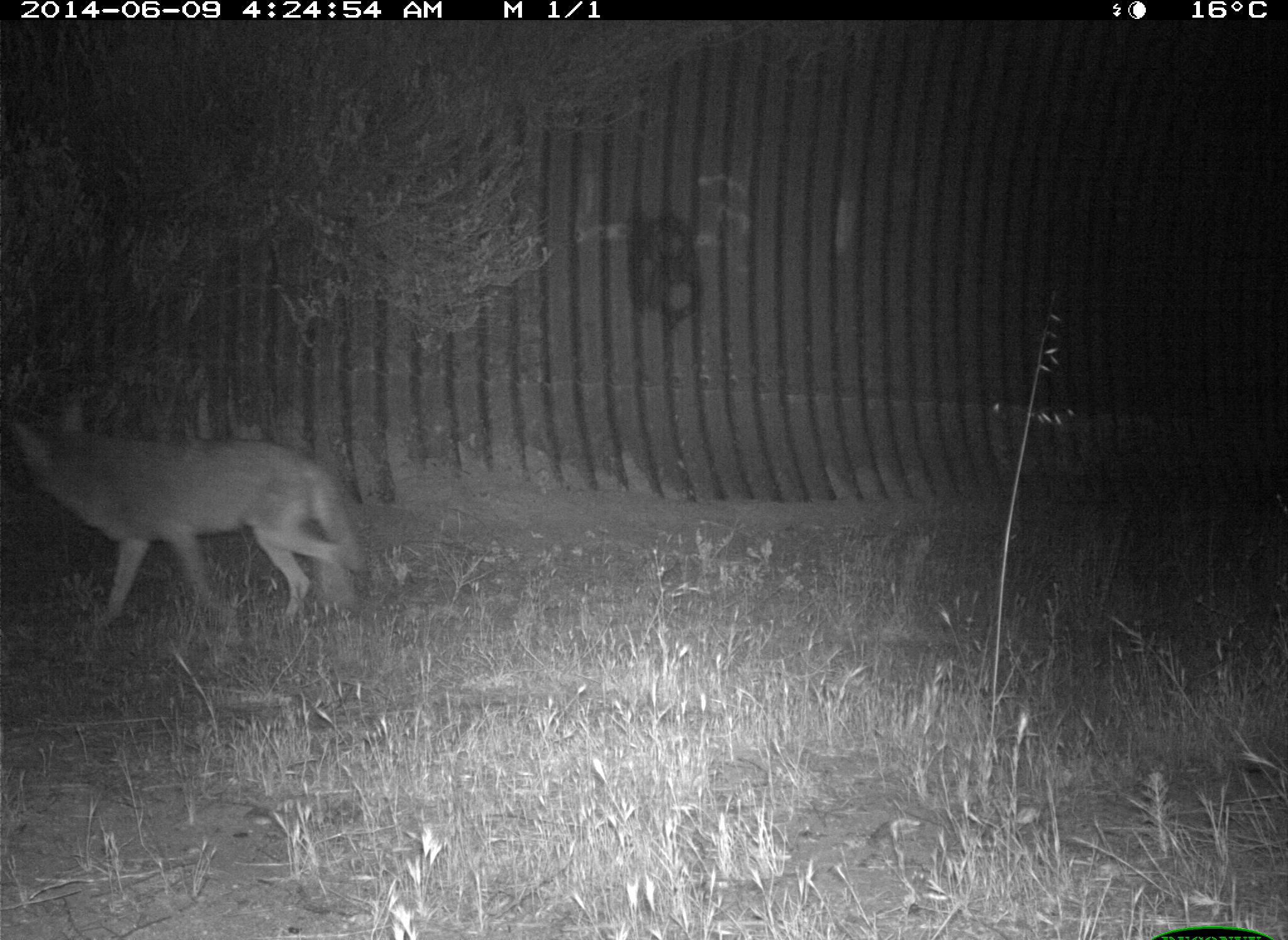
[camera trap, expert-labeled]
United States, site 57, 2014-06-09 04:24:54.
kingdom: Animalia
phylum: Chordata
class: Mammalia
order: Carnivora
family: Canidae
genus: Canis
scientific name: Canis latrans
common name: coyote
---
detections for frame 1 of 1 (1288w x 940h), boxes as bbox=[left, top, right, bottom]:
coyote: bbox=[0, 392, 367, 636]